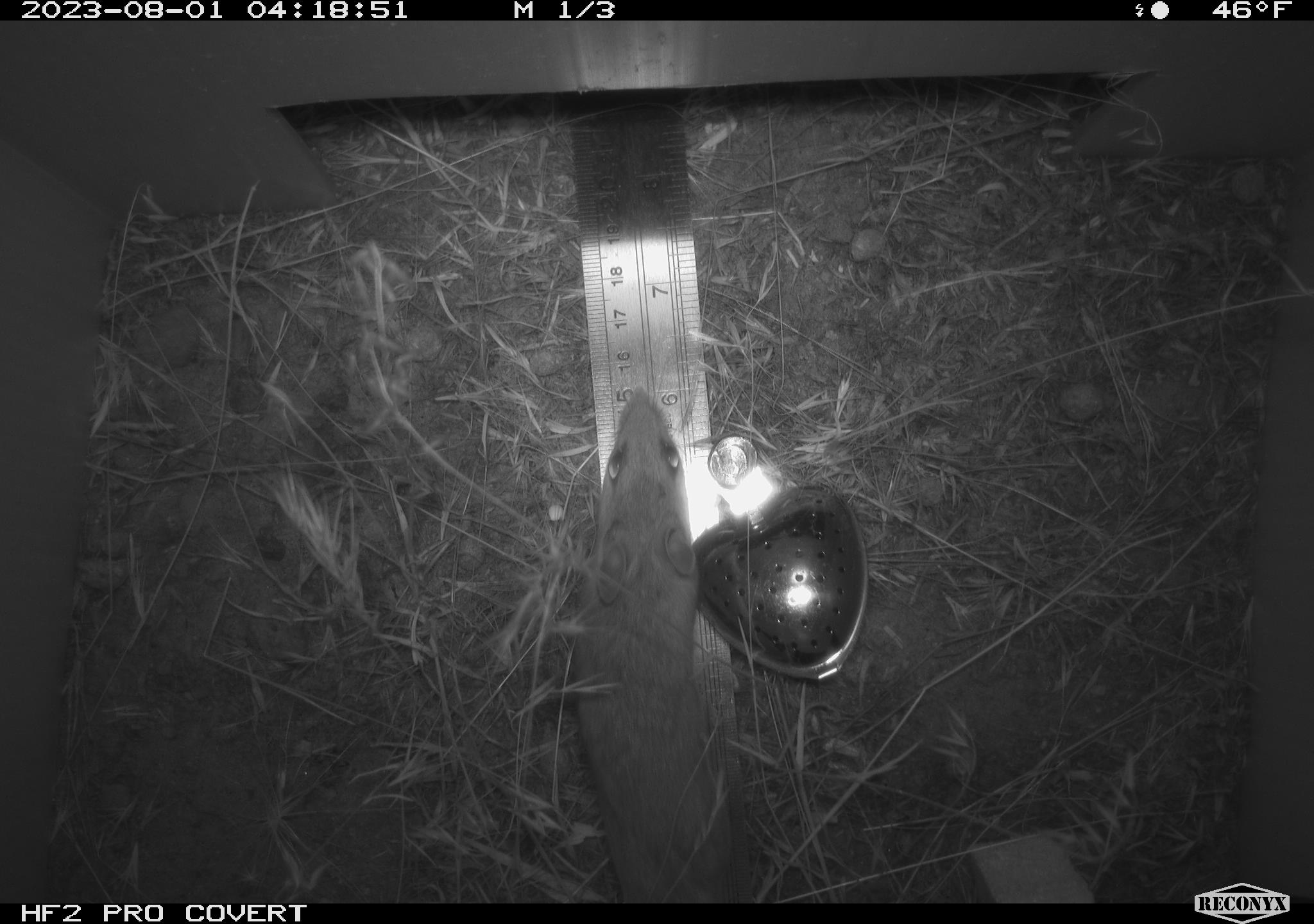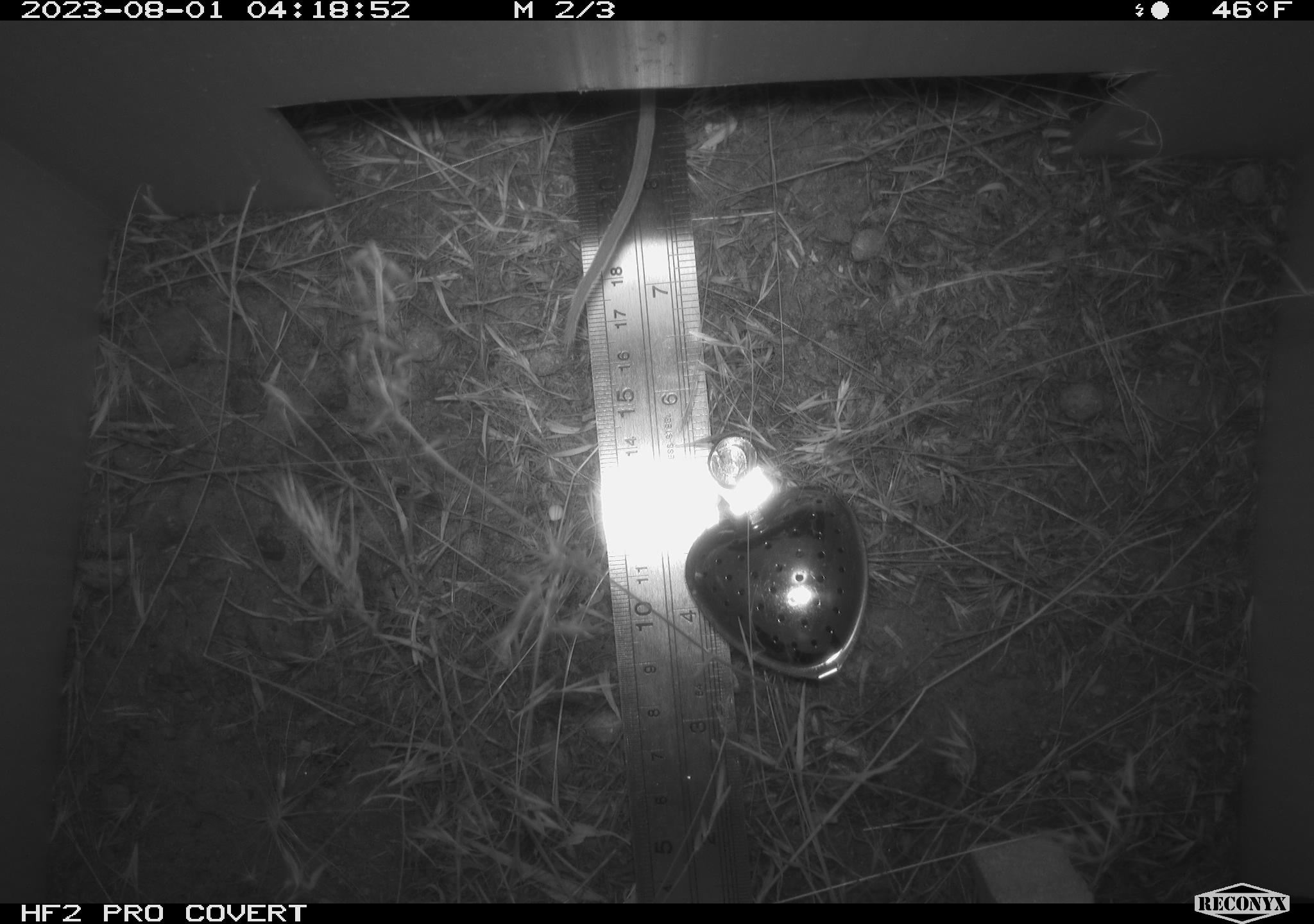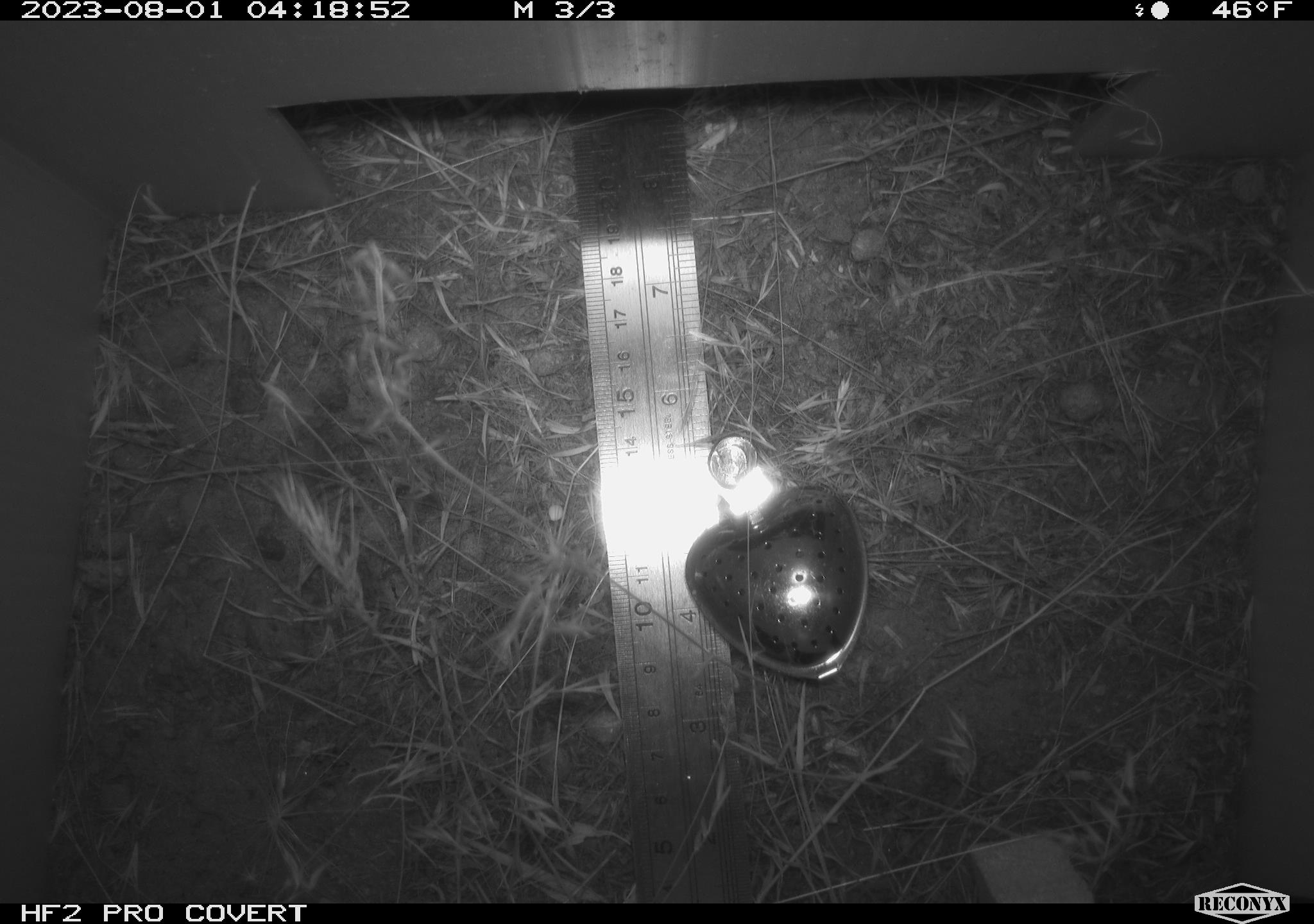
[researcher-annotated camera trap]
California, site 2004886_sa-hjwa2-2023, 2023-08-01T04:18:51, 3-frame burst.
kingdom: Animalia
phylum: Chordata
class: Mammalia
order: Rodentia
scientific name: Rodentia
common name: mouse species